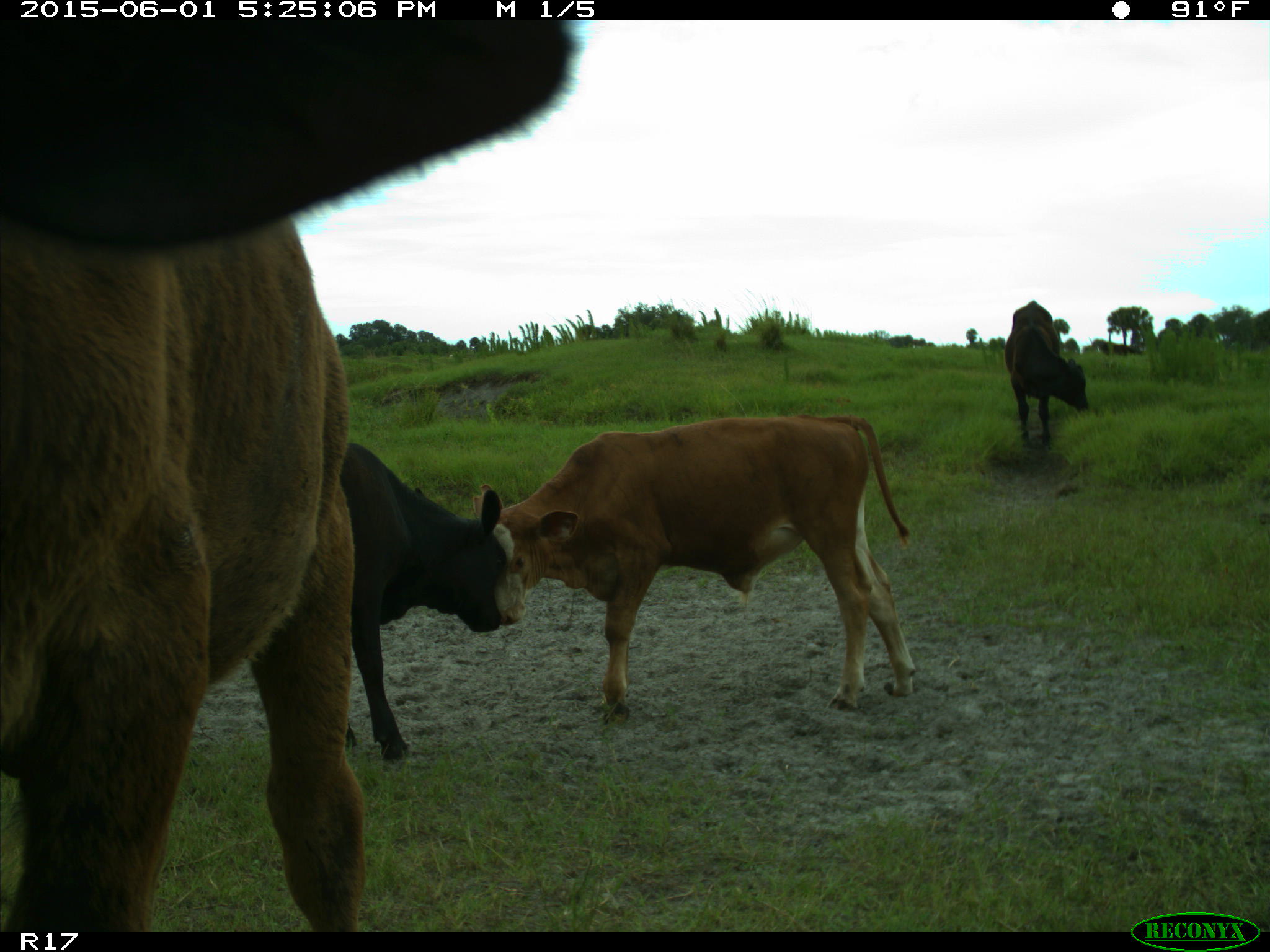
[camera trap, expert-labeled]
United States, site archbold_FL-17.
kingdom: Animalia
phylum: Chordata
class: Mammalia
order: Artiodactyla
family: Bovidae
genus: Bos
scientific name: Bos taurus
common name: domestic cow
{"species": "Bos taurus (domestic cow)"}